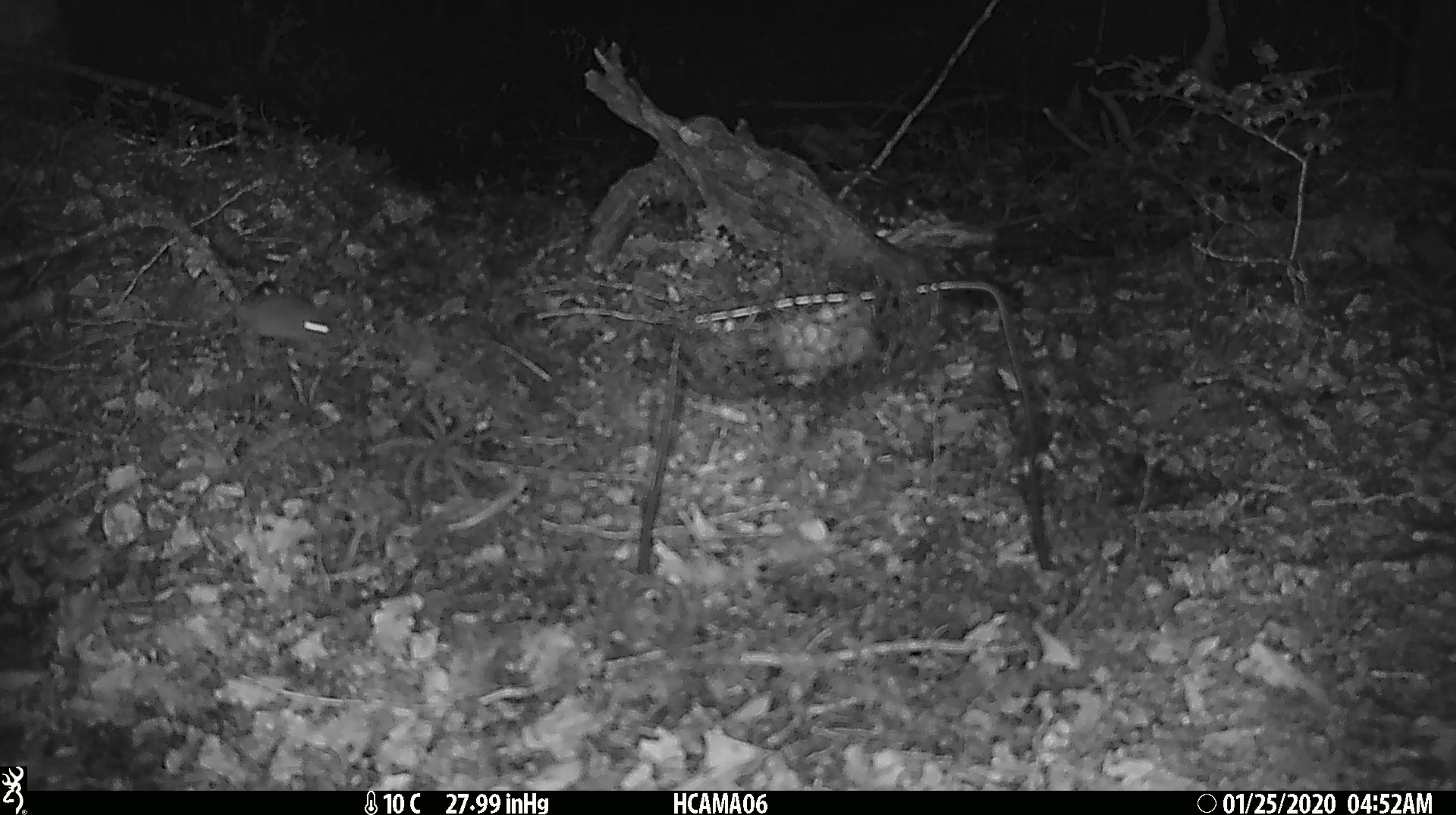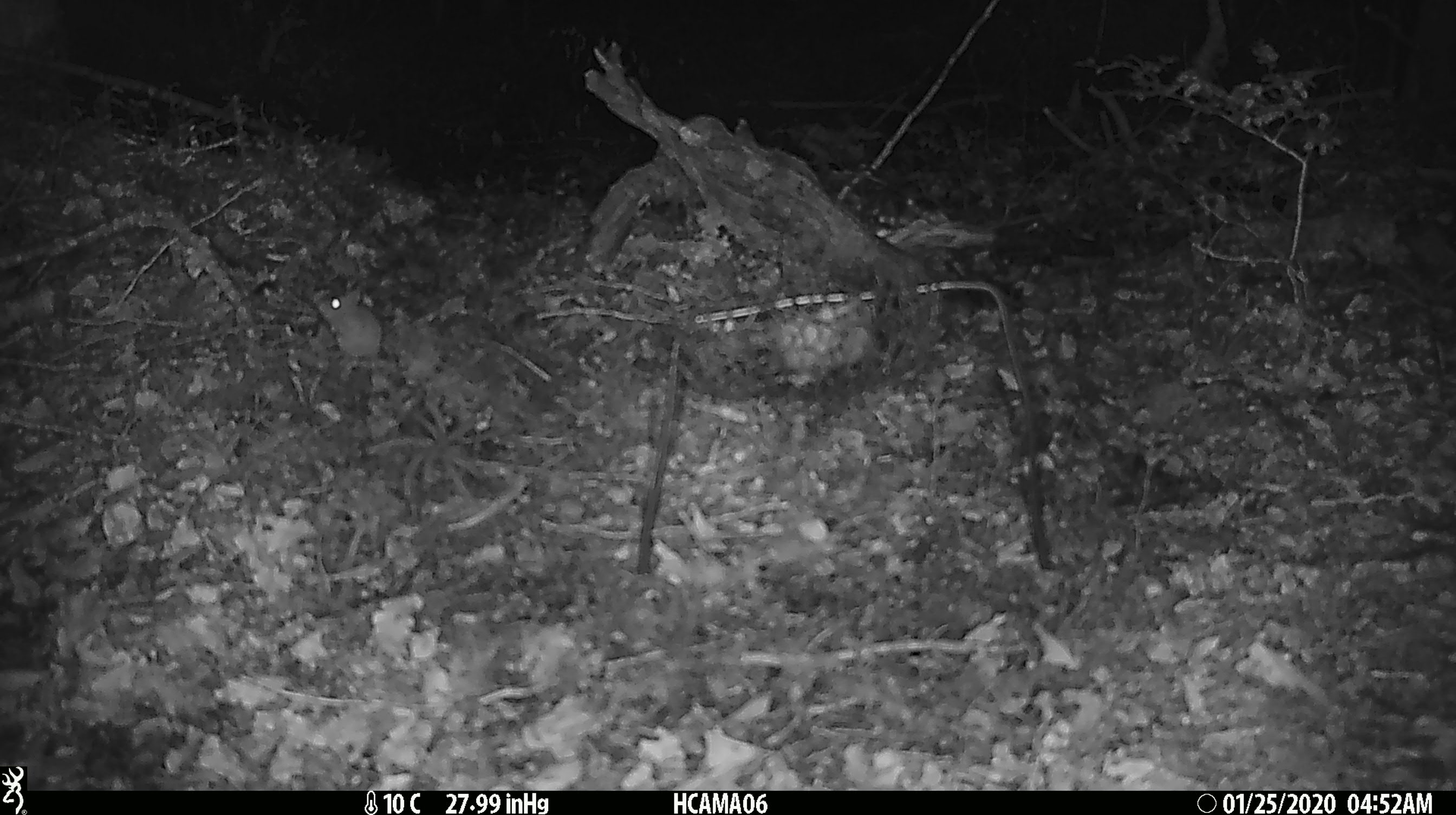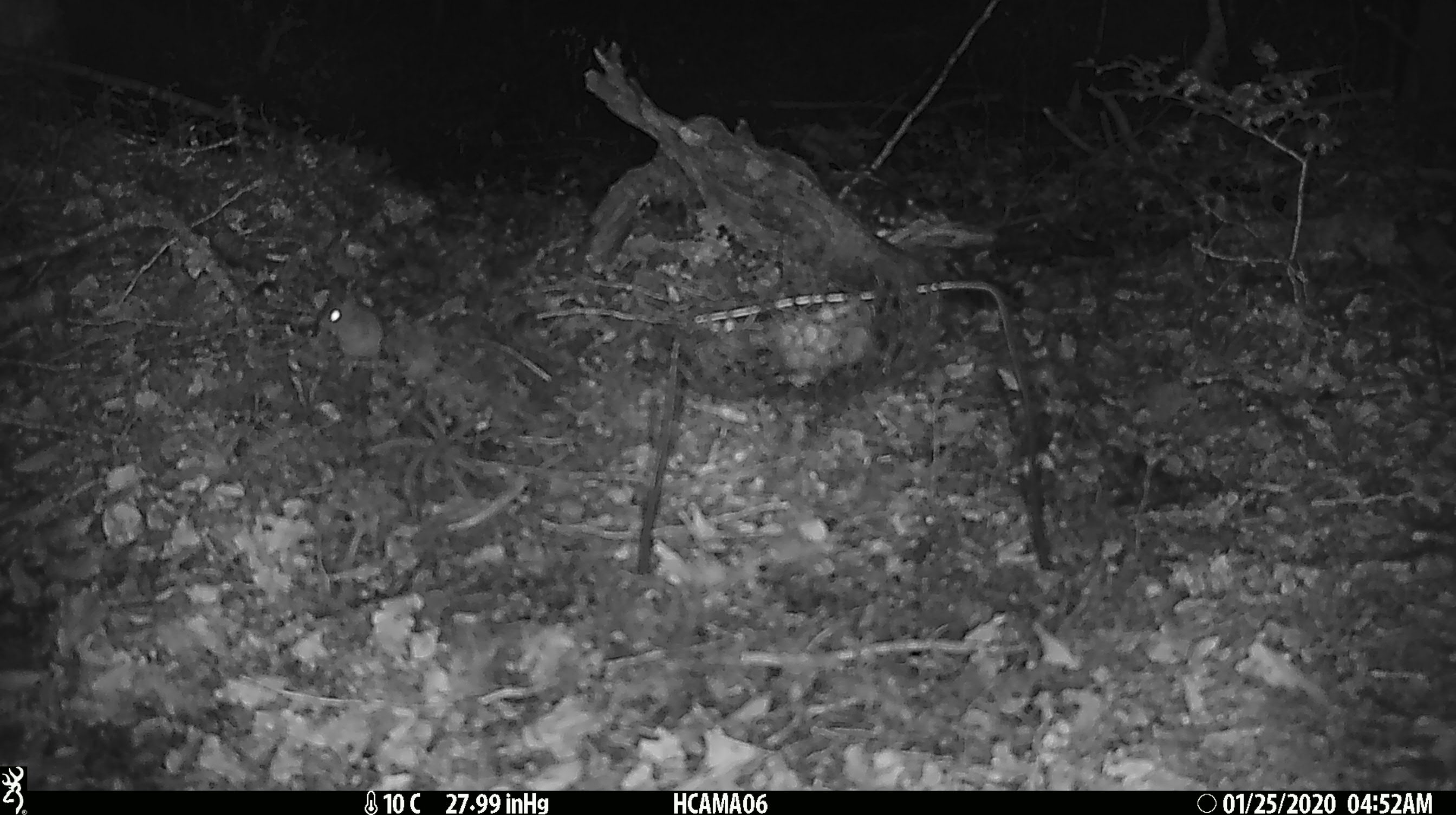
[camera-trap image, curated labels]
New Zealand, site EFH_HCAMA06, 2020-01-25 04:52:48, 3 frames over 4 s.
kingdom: Animalia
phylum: Chordata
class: Mammalia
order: Rodentia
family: Muridae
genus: Mus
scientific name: Mus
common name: mouse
Mouse (Mus).